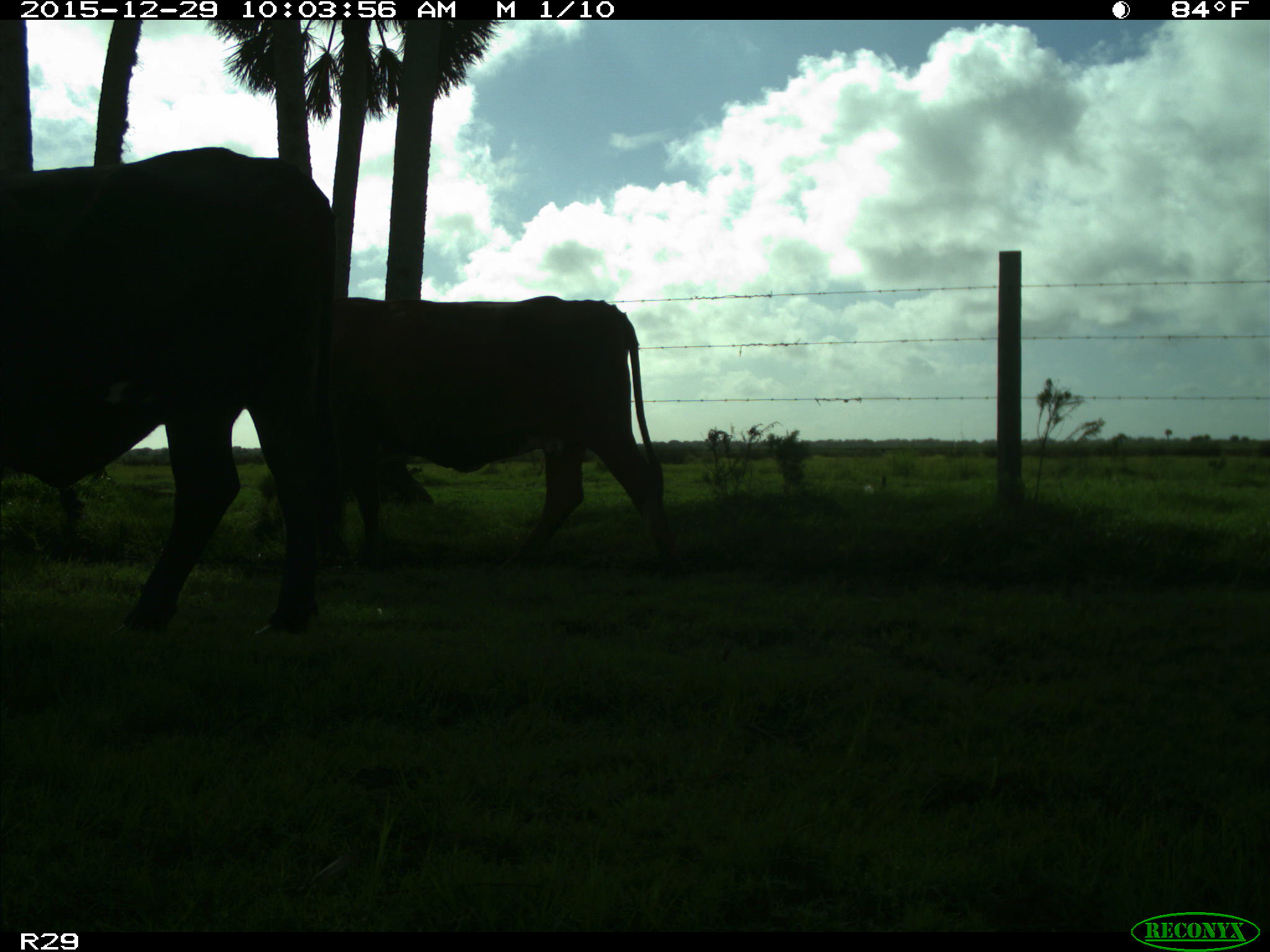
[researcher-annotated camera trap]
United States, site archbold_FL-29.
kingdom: Animalia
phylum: Chordata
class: Mammalia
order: Artiodactyla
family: Bovidae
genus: Bos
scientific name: Bos taurus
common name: domestic cow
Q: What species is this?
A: Bos taurus (domestic cow).